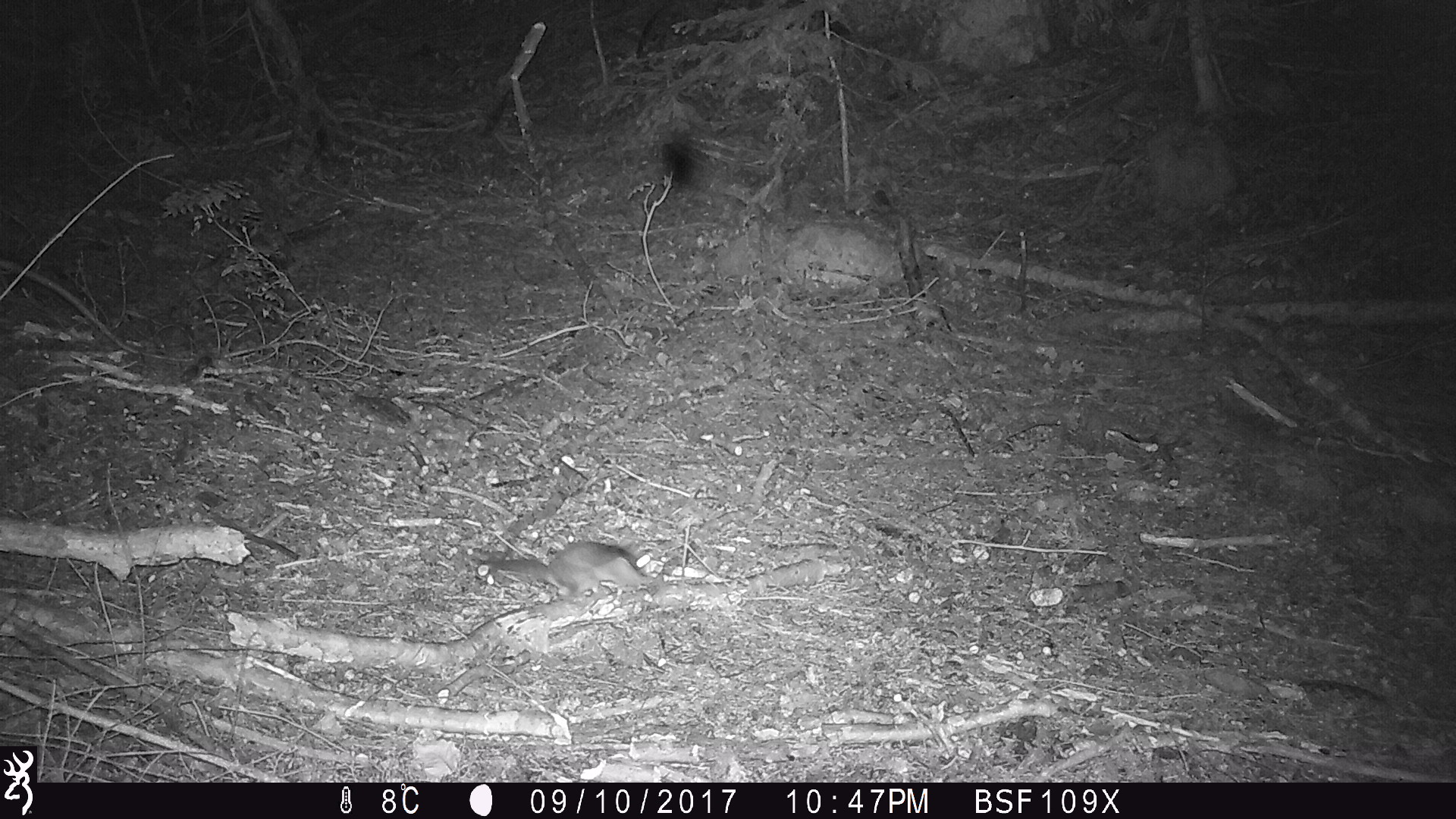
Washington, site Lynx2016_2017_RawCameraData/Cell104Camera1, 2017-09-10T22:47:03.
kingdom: Animalia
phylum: Chordata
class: Mammalia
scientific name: Mammalia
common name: small mammal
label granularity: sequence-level